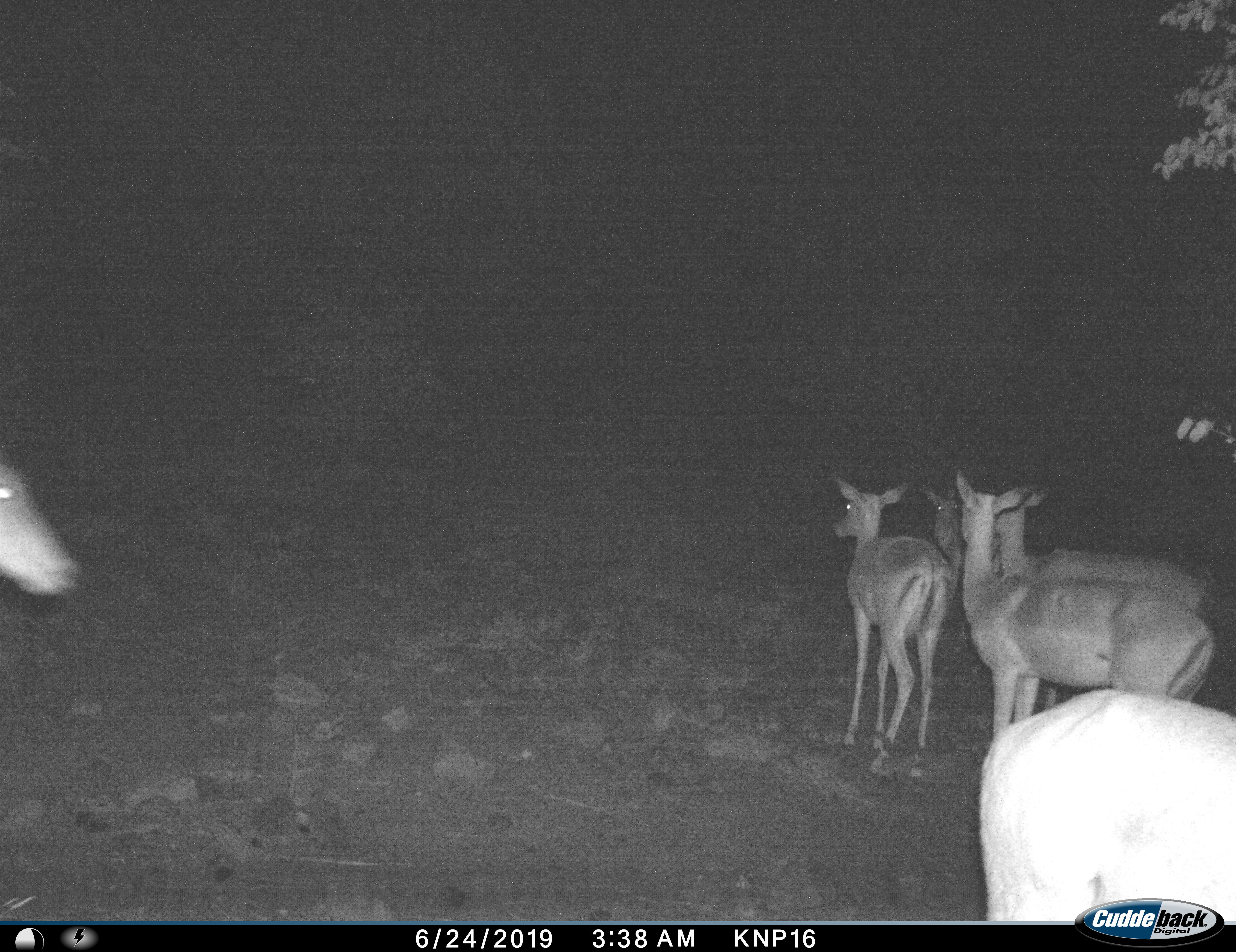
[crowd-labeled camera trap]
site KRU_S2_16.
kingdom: Animalia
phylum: Chordata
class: Mammalia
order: Artiodactyla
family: Bovidae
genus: Aepyceros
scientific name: Aepyceros melampus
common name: impala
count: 6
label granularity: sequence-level